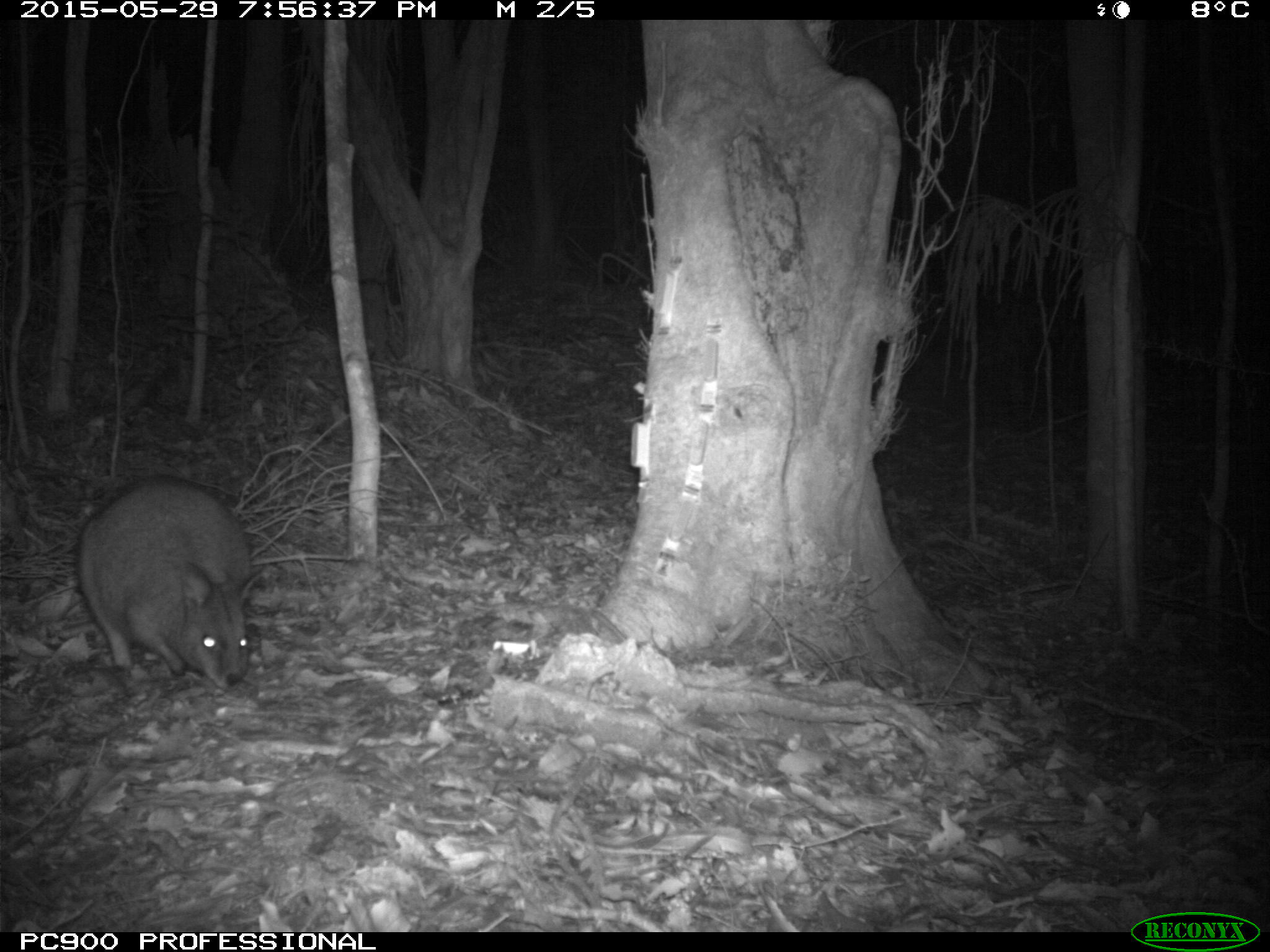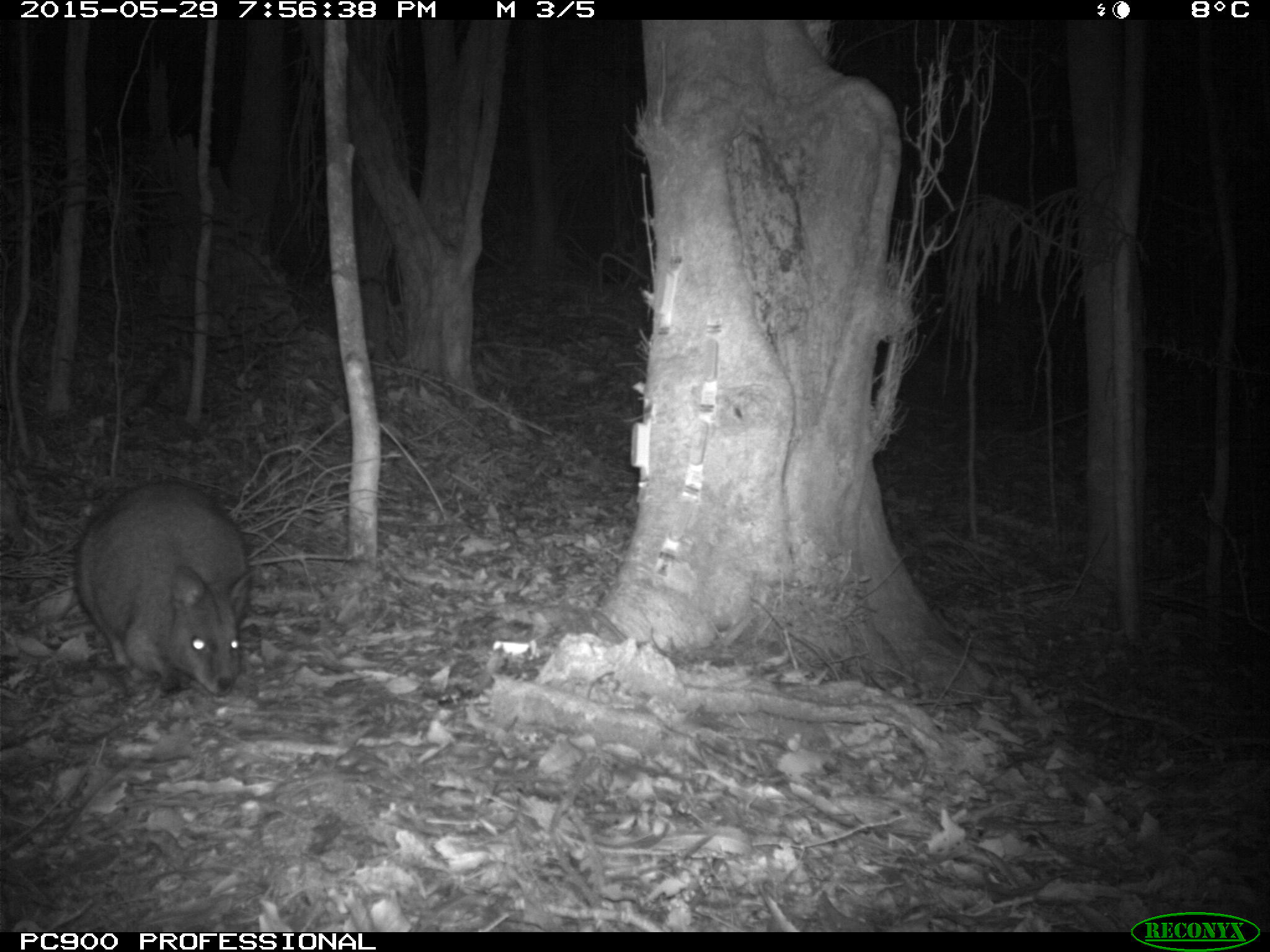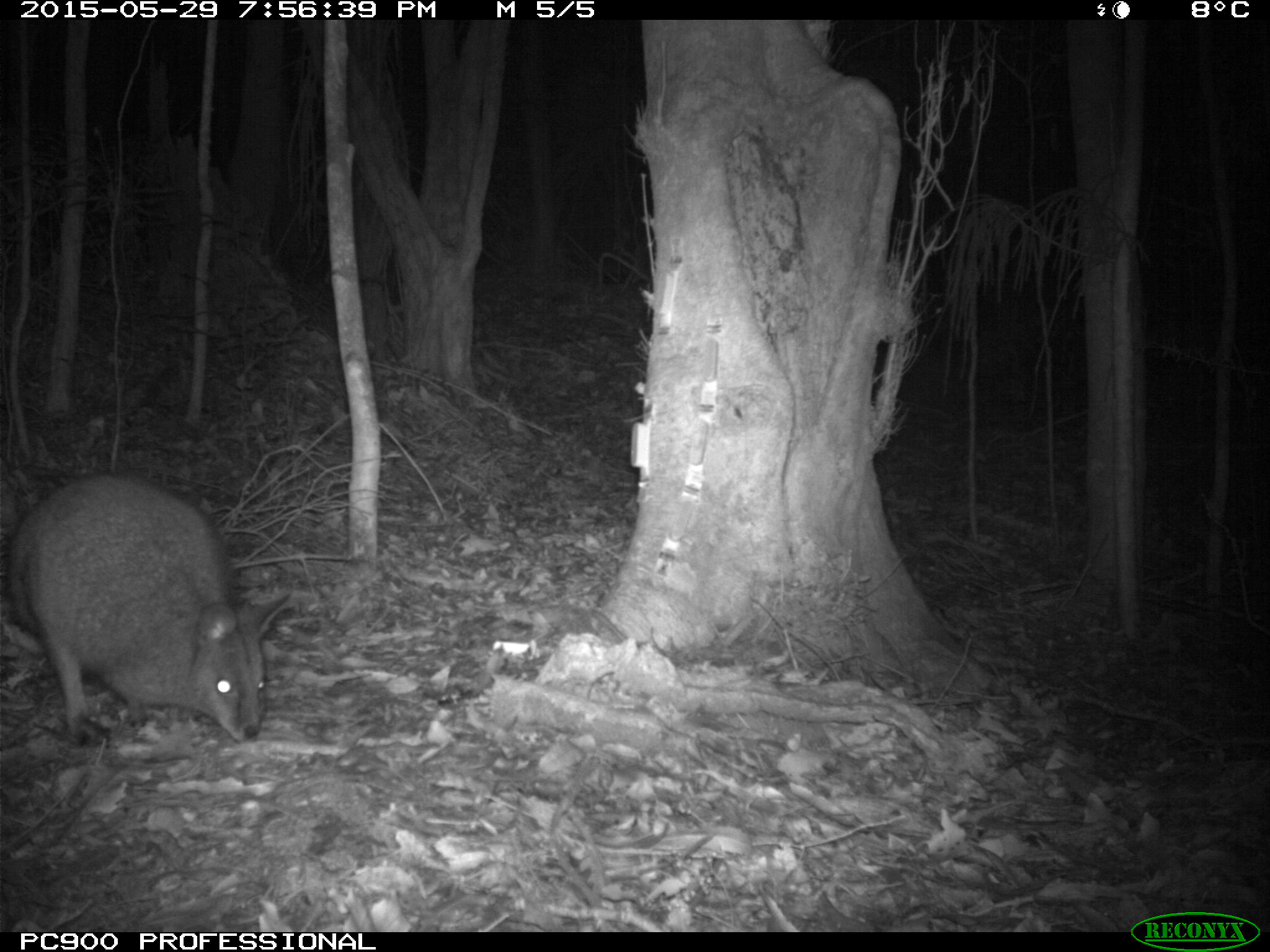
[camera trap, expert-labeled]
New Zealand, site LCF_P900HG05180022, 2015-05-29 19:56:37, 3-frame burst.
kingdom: Animalia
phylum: Chordata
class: Mammalia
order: Diprotodontia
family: Macropodidae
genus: Notamacropus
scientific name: Notamacropus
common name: wallaby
Wallaby (Notamacropus).